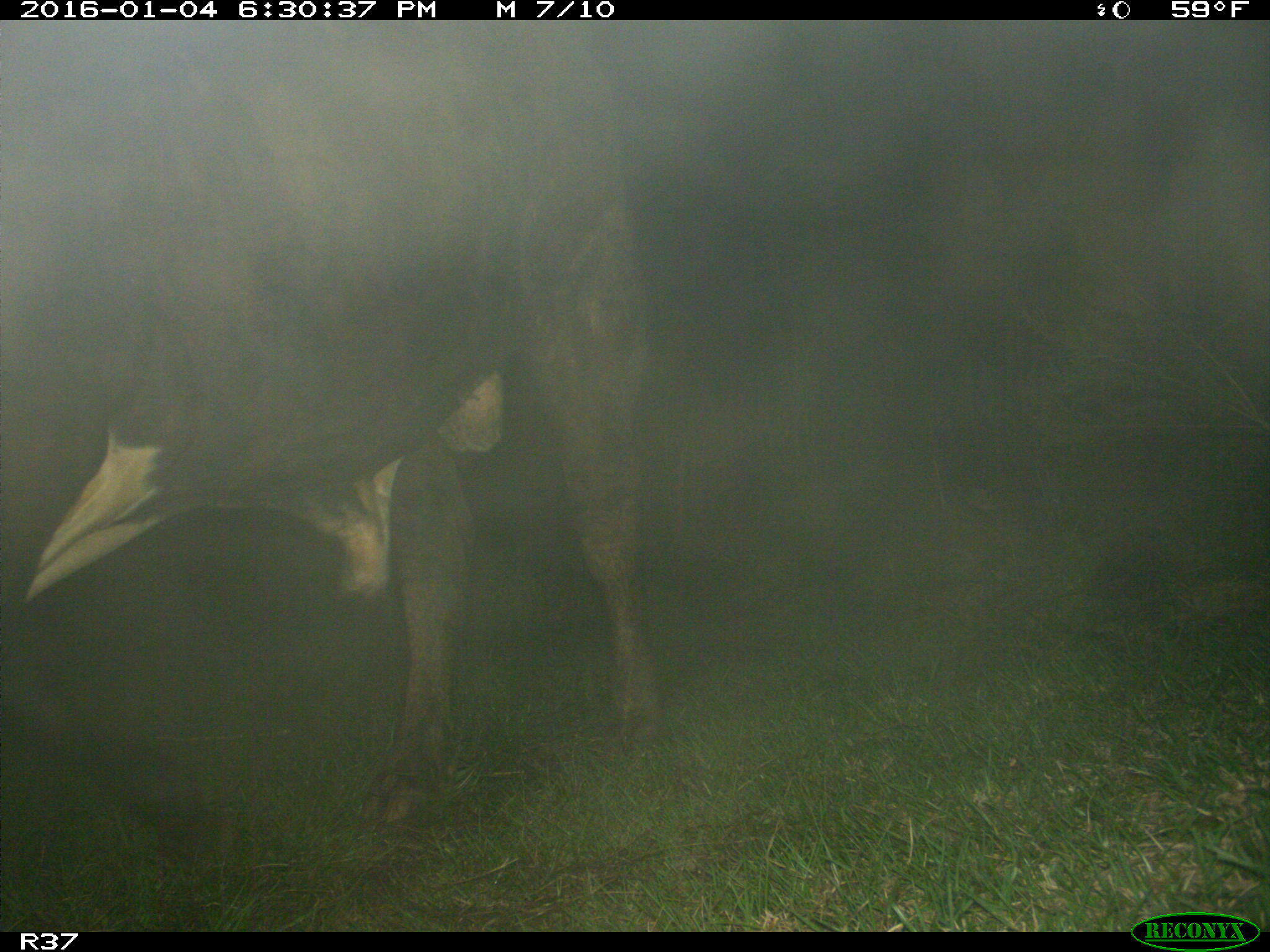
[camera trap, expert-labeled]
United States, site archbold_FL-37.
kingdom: Animalia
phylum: Chordata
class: Mammalia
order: Artiodactyla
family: Bovidae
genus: Bos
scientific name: Bos taurus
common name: domestic cow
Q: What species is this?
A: Bos taurus (domestic cow).